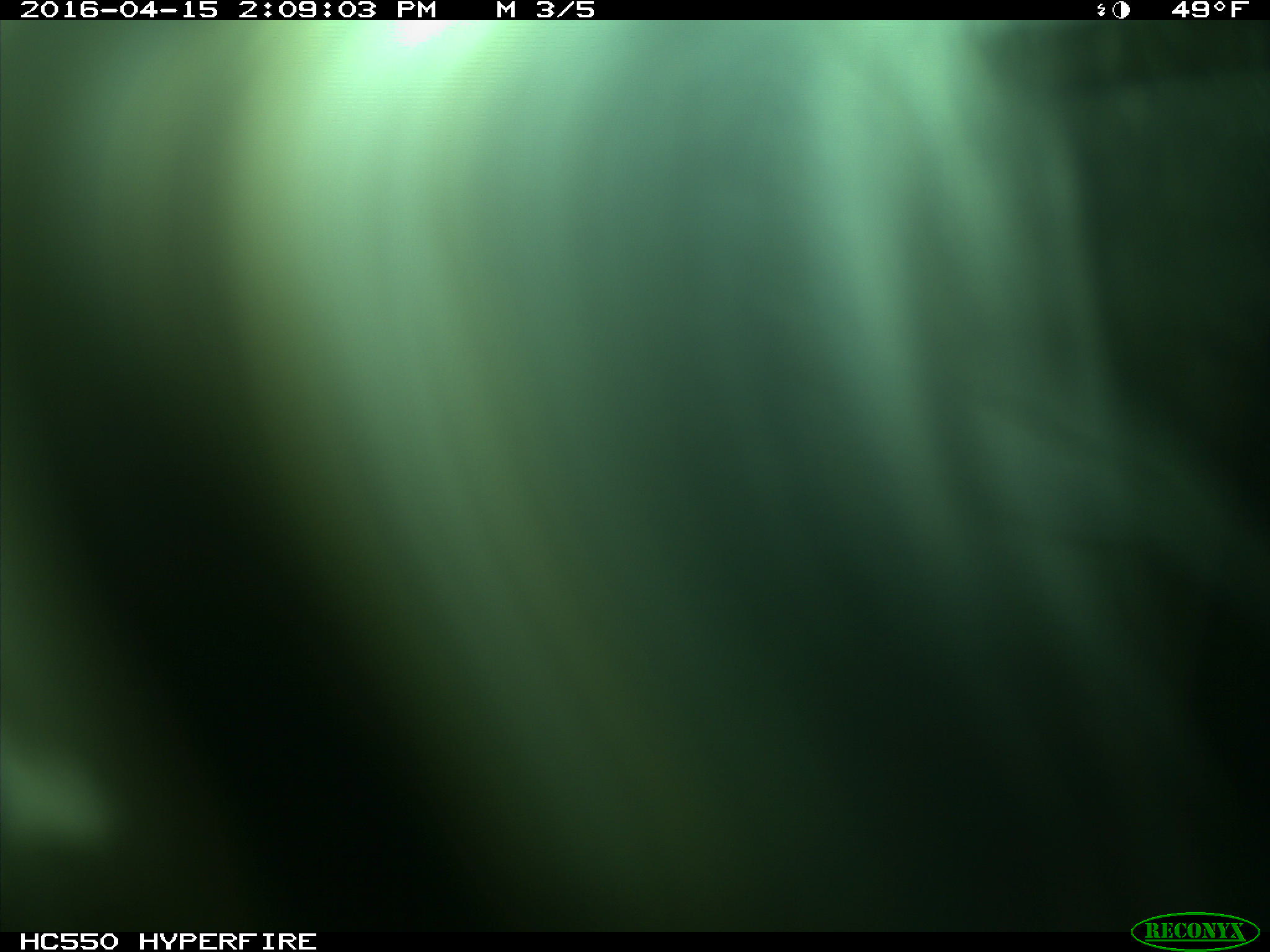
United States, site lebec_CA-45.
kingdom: Animalia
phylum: Chordata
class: Mammalia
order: Artiodactyla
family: Bovidae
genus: Bos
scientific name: Bos taurus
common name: domestic cow